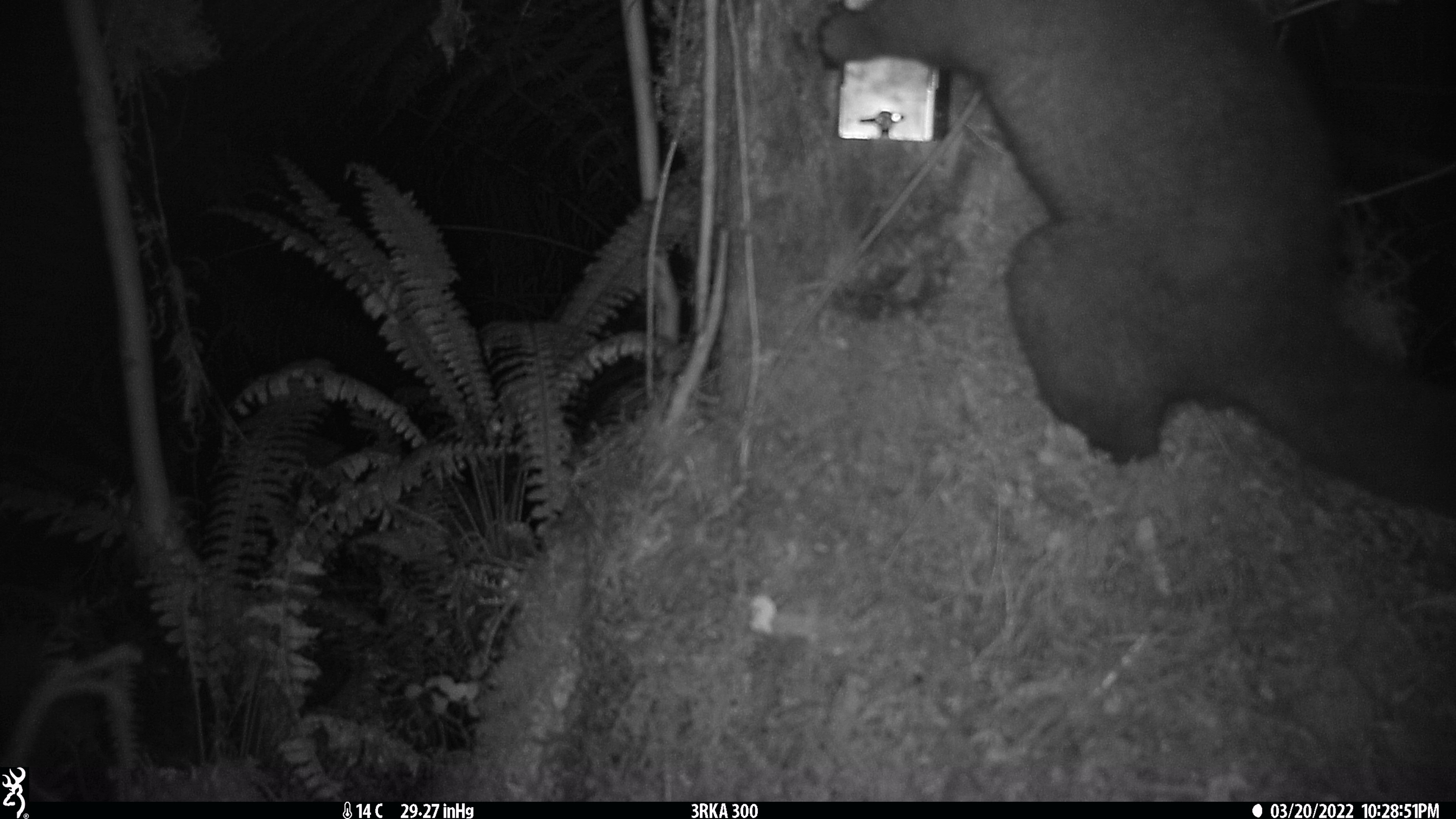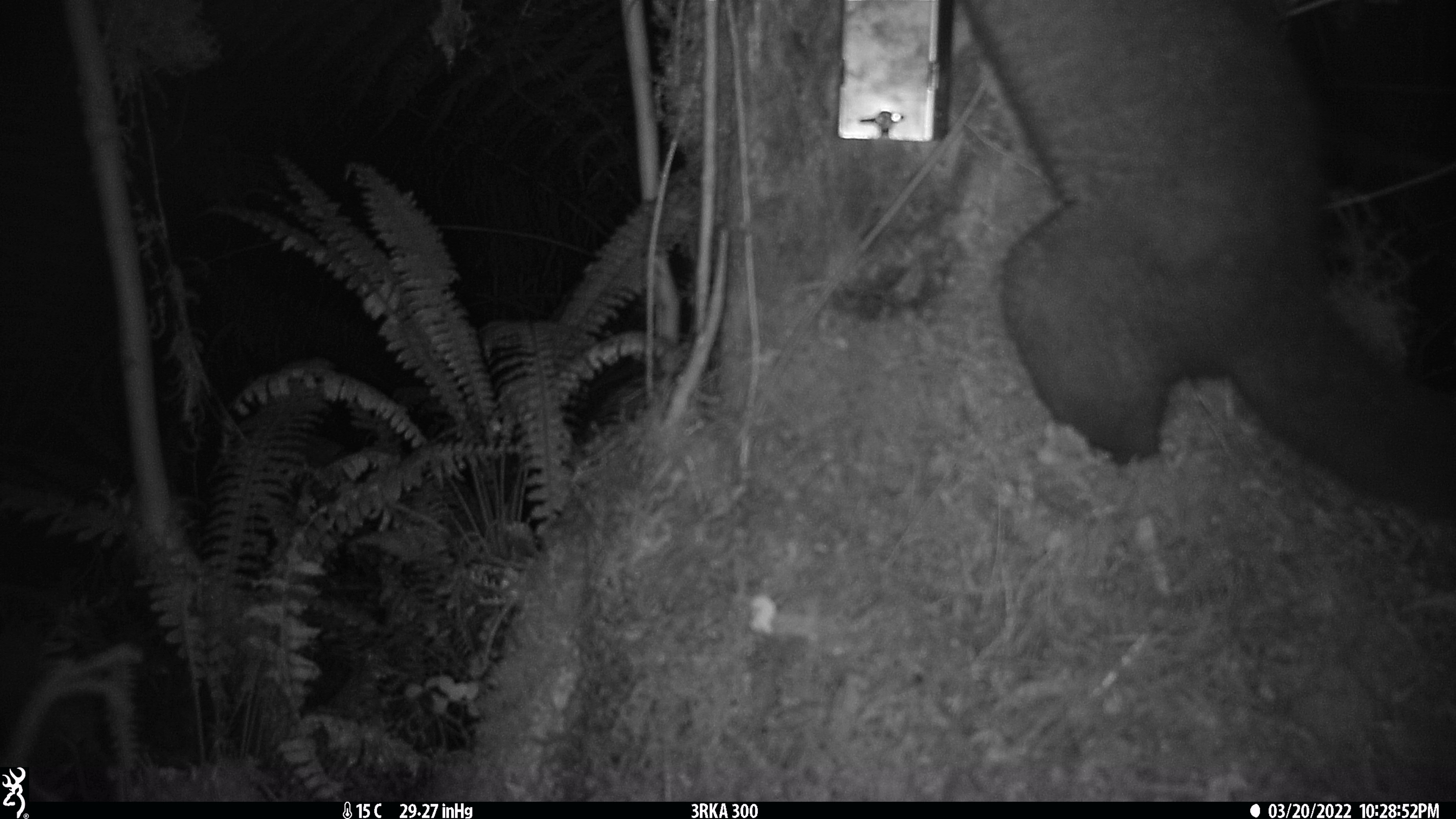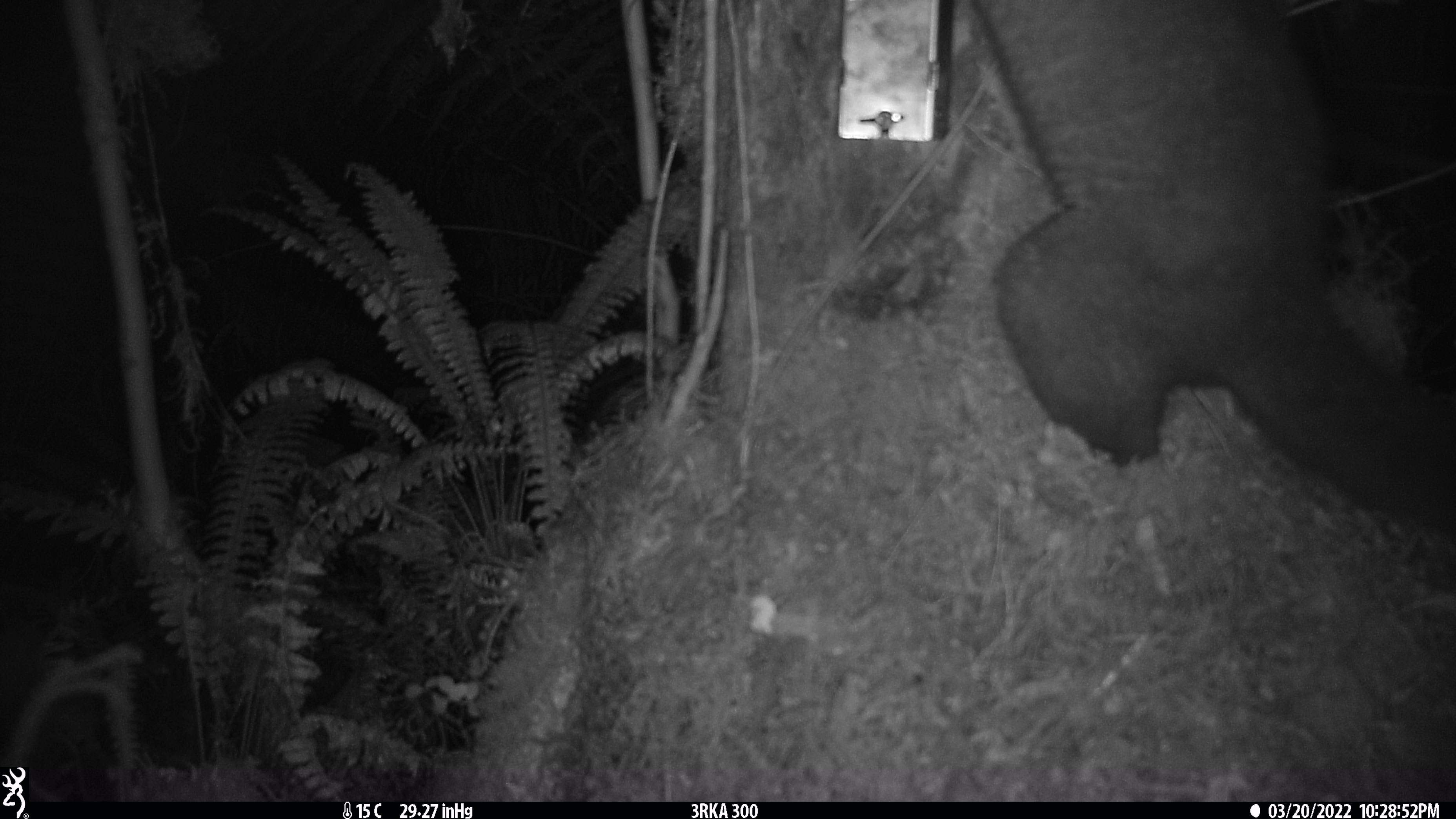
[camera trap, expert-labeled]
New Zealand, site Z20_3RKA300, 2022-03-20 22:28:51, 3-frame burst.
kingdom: Animalia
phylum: Chordata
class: Mammalia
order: Diprotodontia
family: Phalangeridae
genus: Trichosurus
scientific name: Trichosurus vulpecula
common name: common brushtail possum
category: possum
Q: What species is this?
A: Possum (common brushtail possum) (Trichosurus vulpecula).